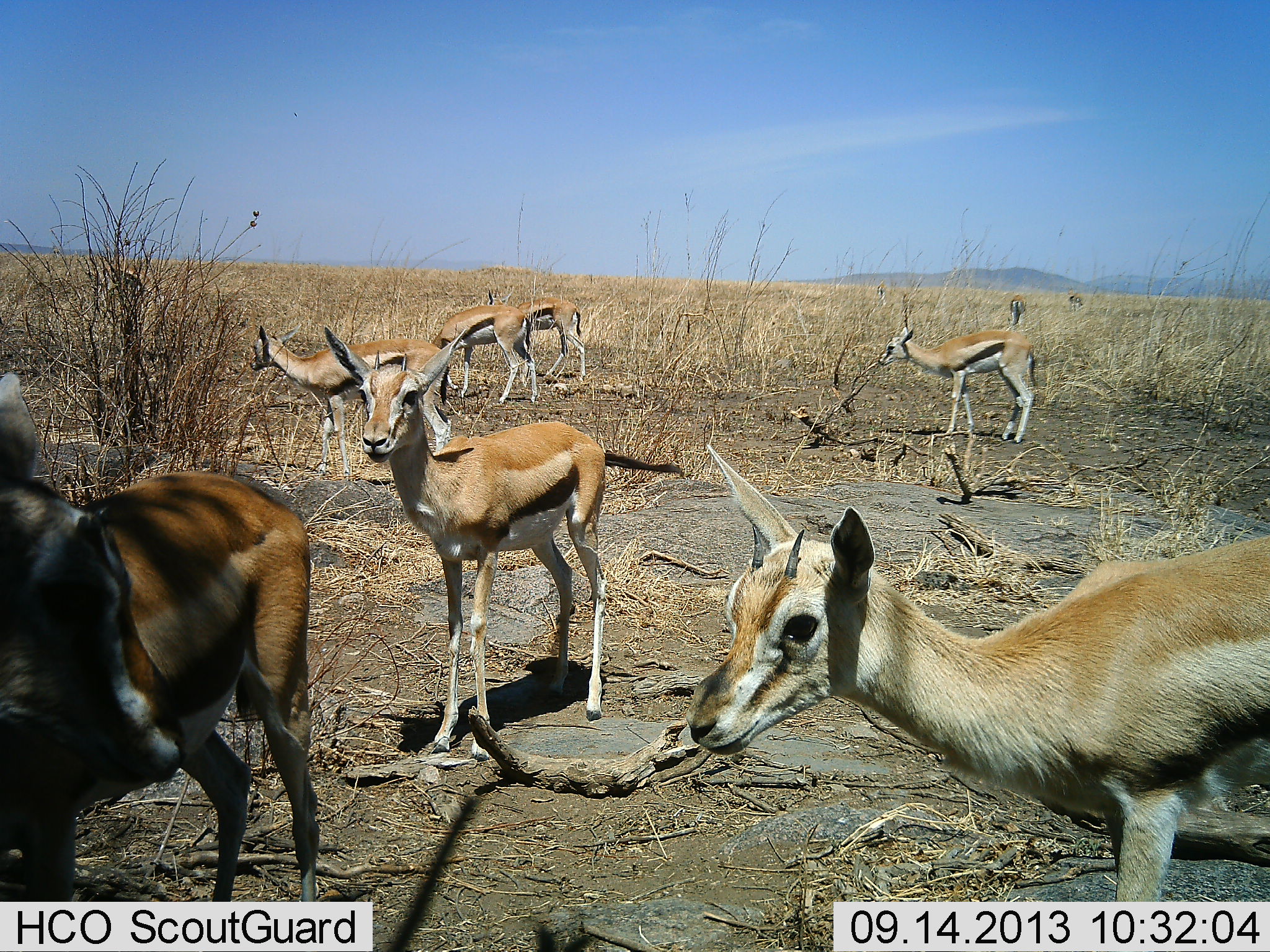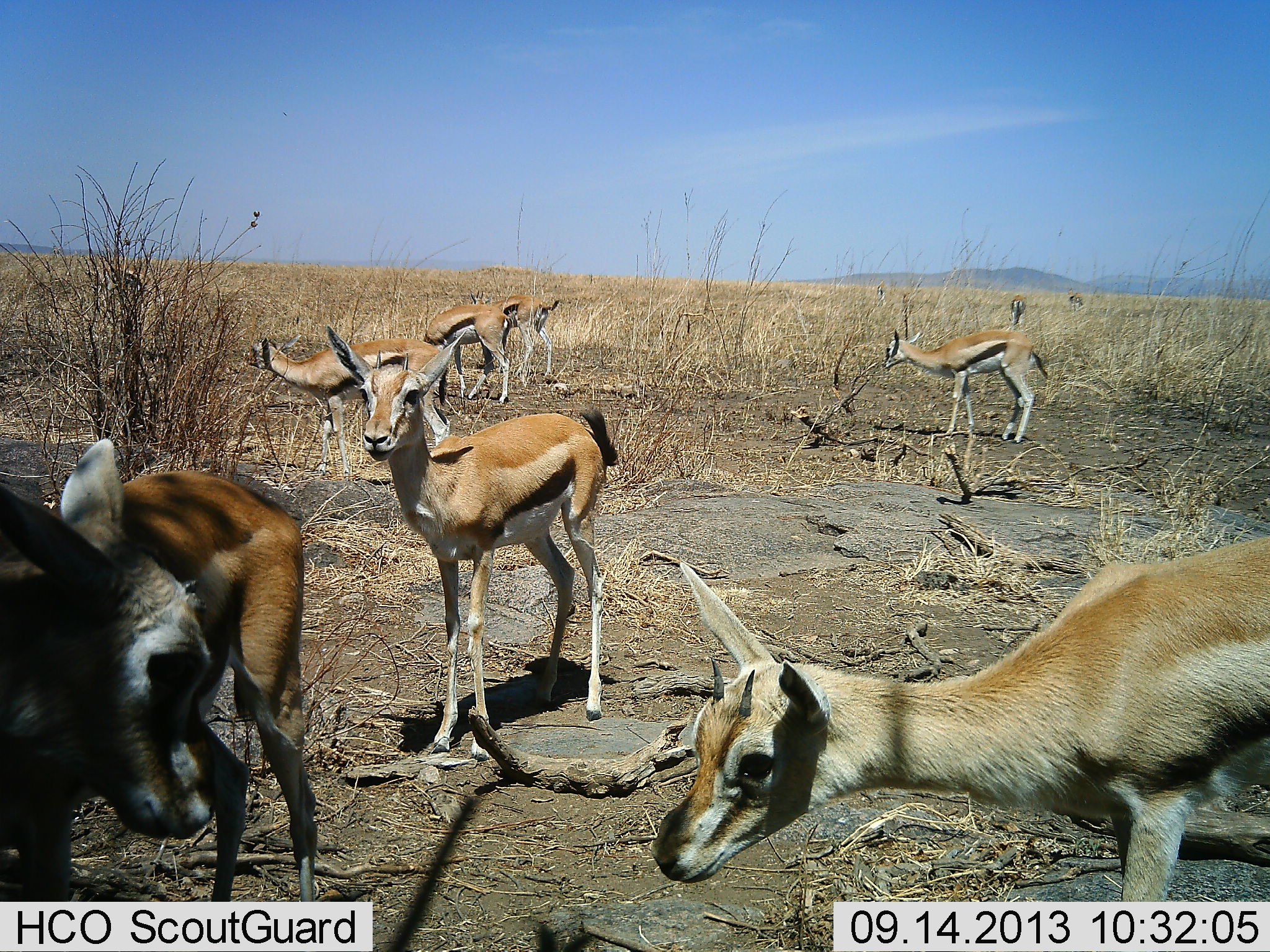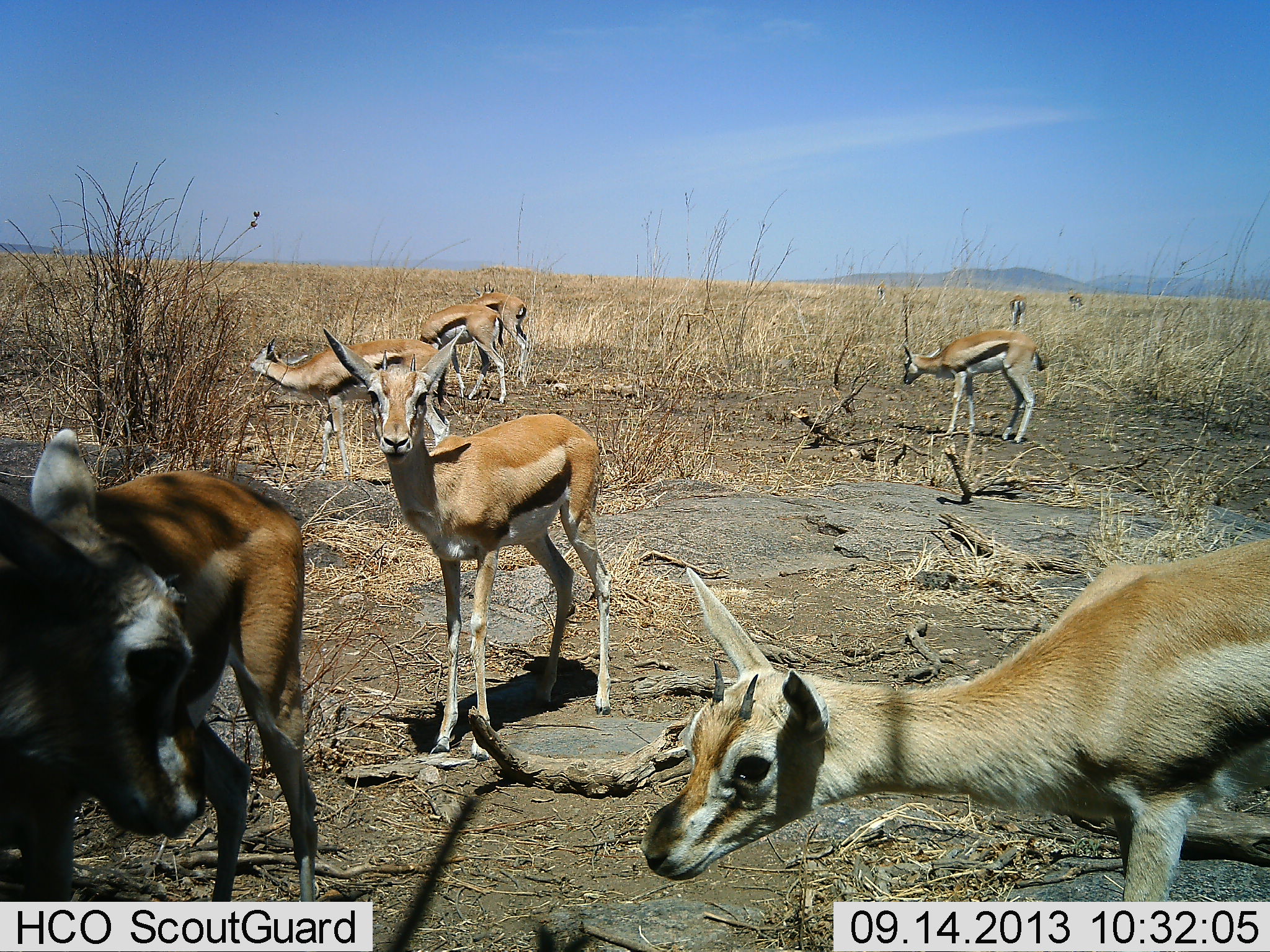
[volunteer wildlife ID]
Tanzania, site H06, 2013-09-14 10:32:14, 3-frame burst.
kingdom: Animalia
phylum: Chordata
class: Mammalia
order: Artiodactyla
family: Bovidae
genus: Eudorcas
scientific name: Eudorcas thomsonii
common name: thomson's gazelle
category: gazellethomsons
Gazellethomsons (thomson's gazelle) (Eudorcas thomsonii), count 9. Behavior (volunteer vote fractions): standing 84%, resting 11%, moving 21%, interacting 16%. Young present (vote fraction): 16%. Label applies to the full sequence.